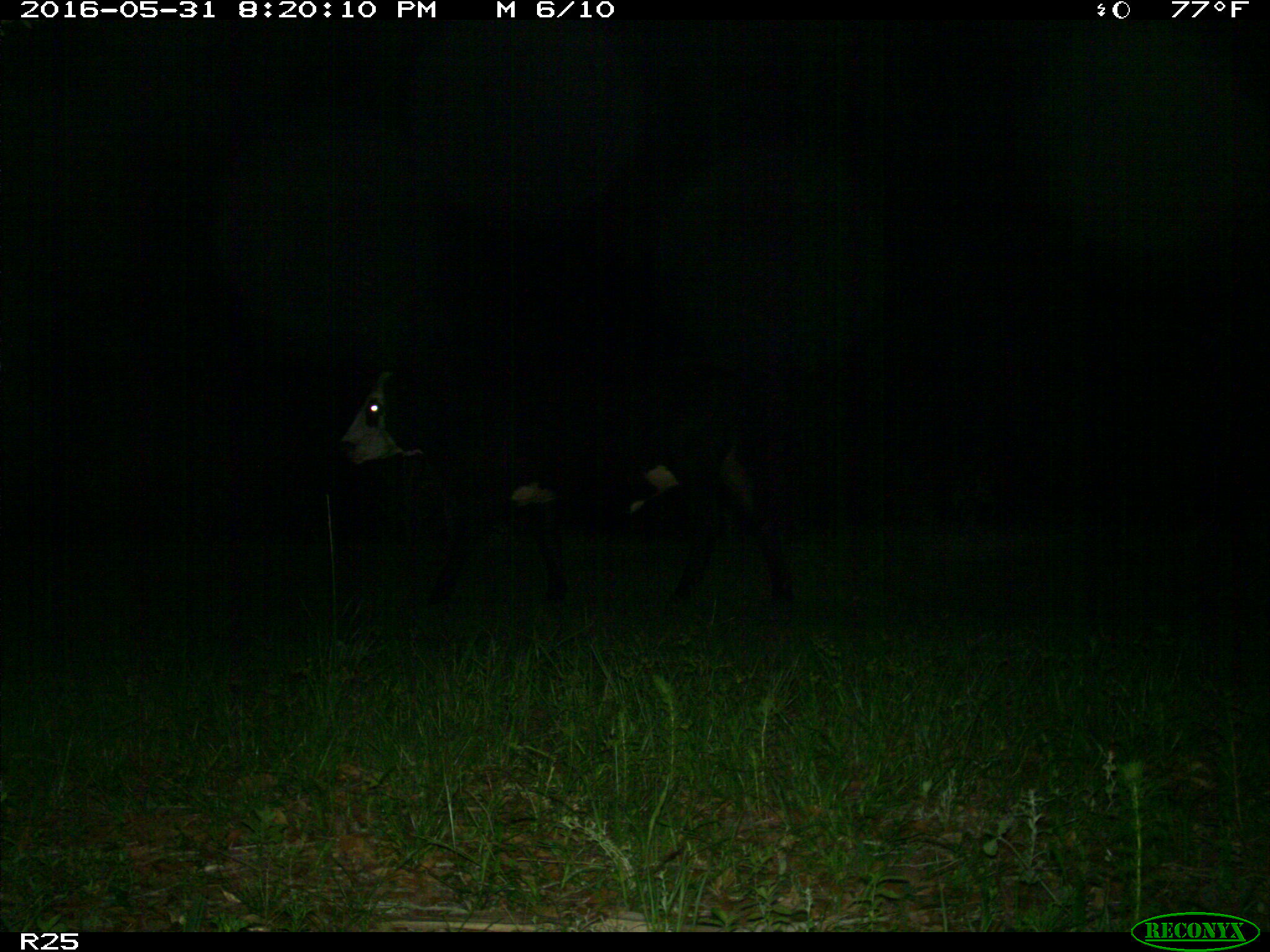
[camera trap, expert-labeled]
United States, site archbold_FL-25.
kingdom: Animalia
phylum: Chordata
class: Mammalia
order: Artiodactyla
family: Bovidae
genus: Bos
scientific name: Bos taurus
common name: domestic cow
Bos taurus (domestic cow).